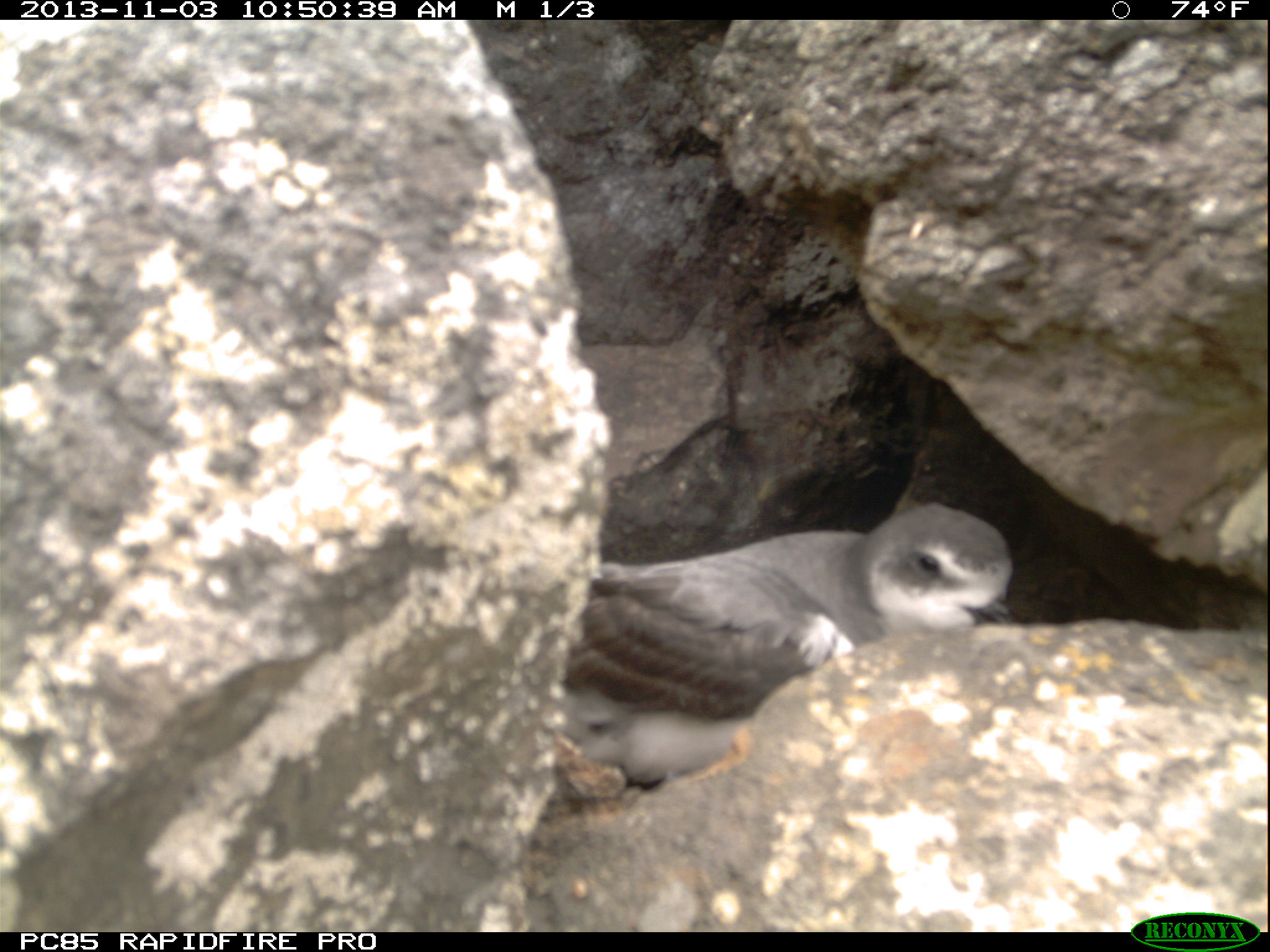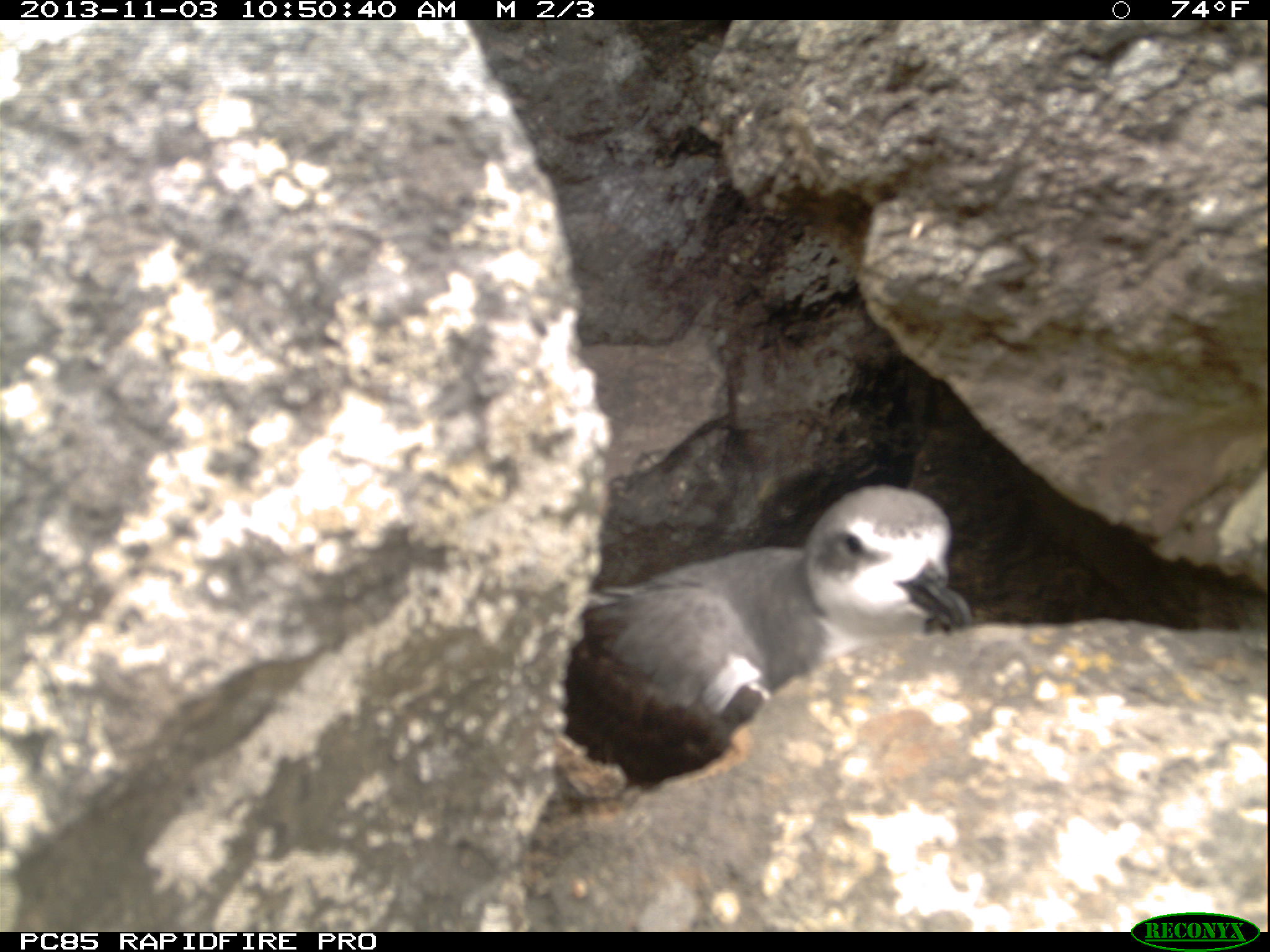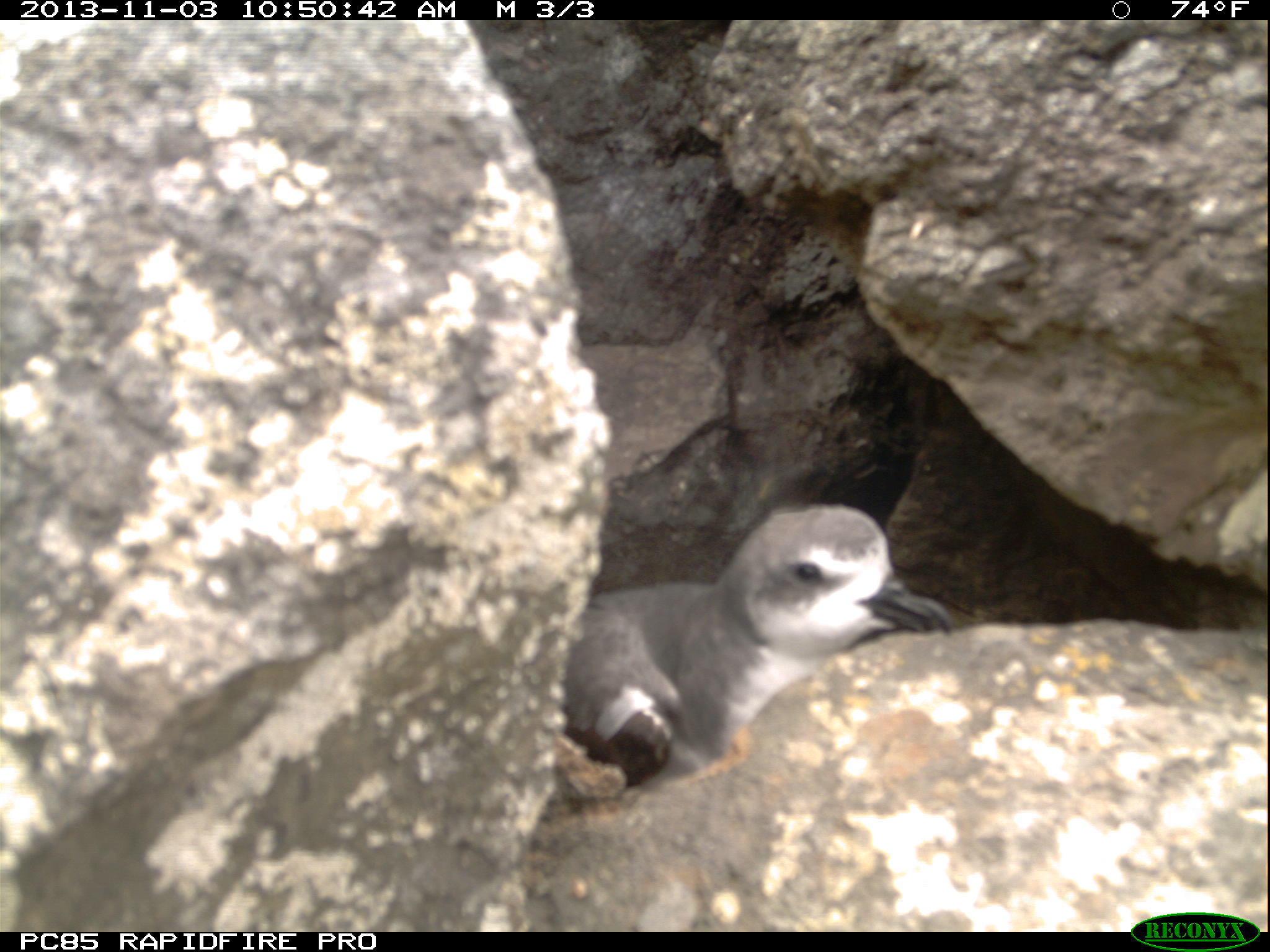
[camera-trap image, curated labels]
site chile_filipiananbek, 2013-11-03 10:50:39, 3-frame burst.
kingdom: Animalia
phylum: Chordata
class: Aves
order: Procellariiformes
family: Procellariidae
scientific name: Procellariidae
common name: petrel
Petrel (Procellariidae).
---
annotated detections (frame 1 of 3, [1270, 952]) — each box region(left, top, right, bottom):
petrel: region(549, 500, 1018, 797)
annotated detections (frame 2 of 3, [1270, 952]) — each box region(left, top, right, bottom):
petrel: region(558, 481, 977, 763)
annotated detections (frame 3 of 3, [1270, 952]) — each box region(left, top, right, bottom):
petrel: region(552, 500, 957, 793)